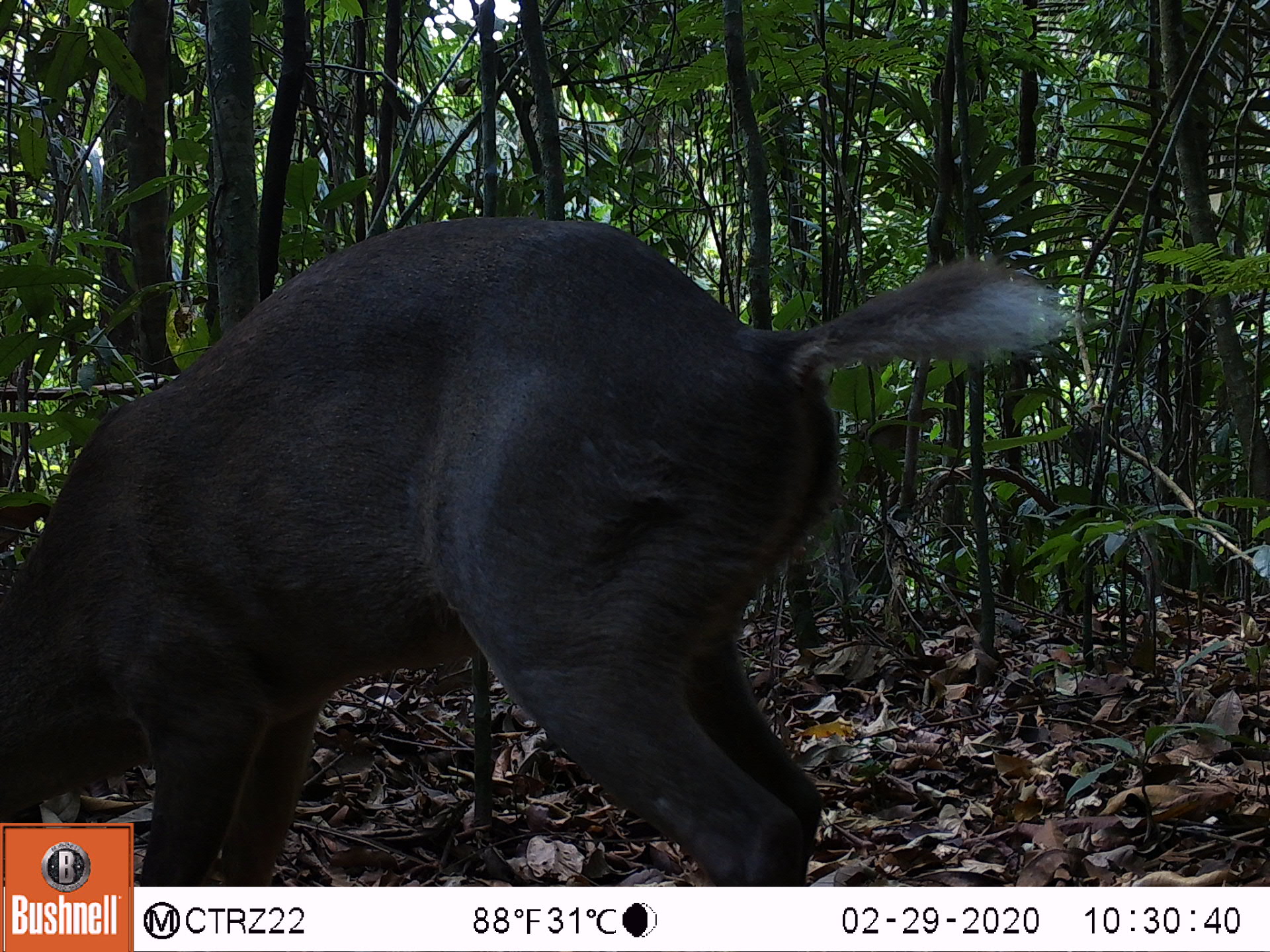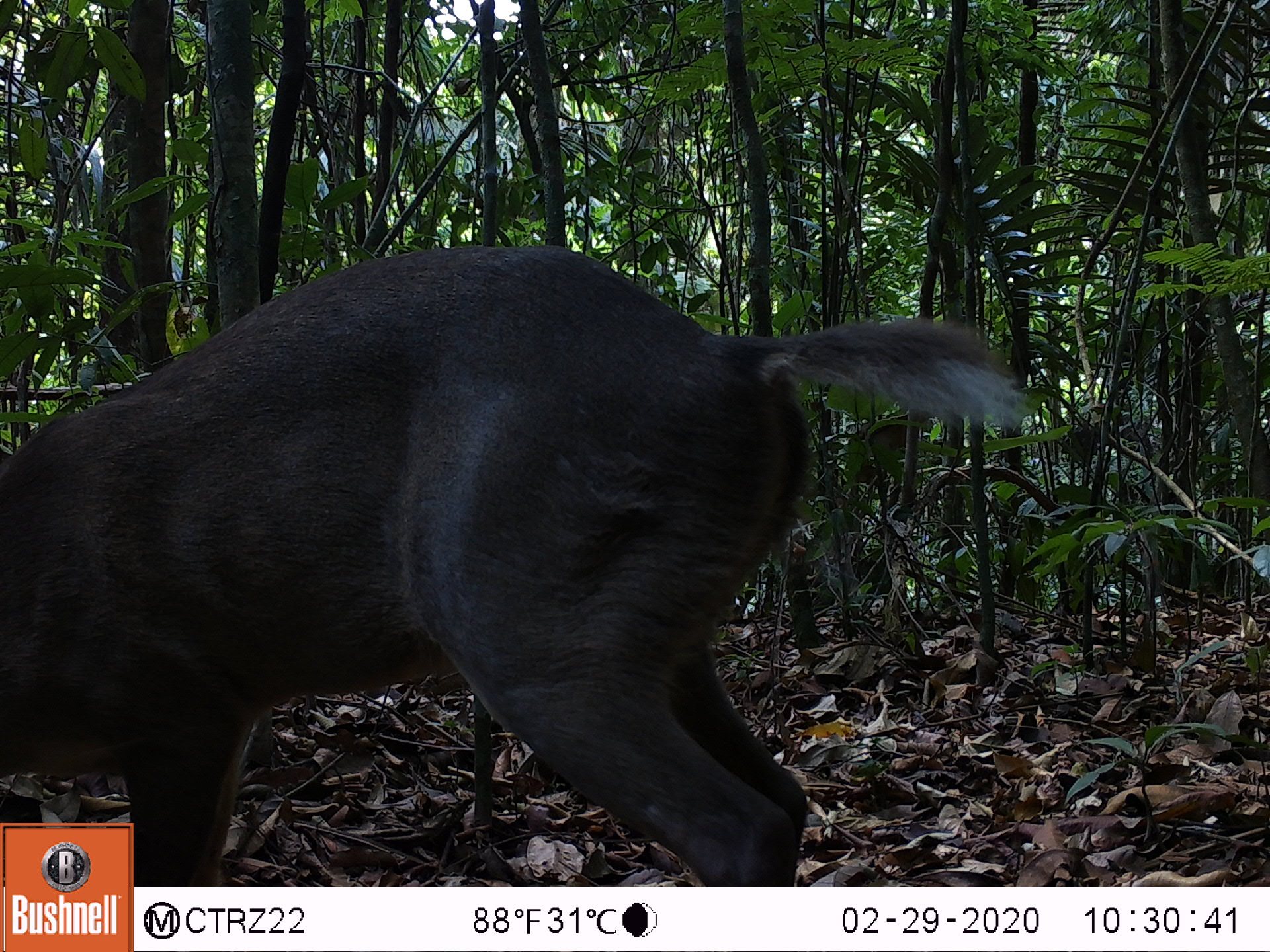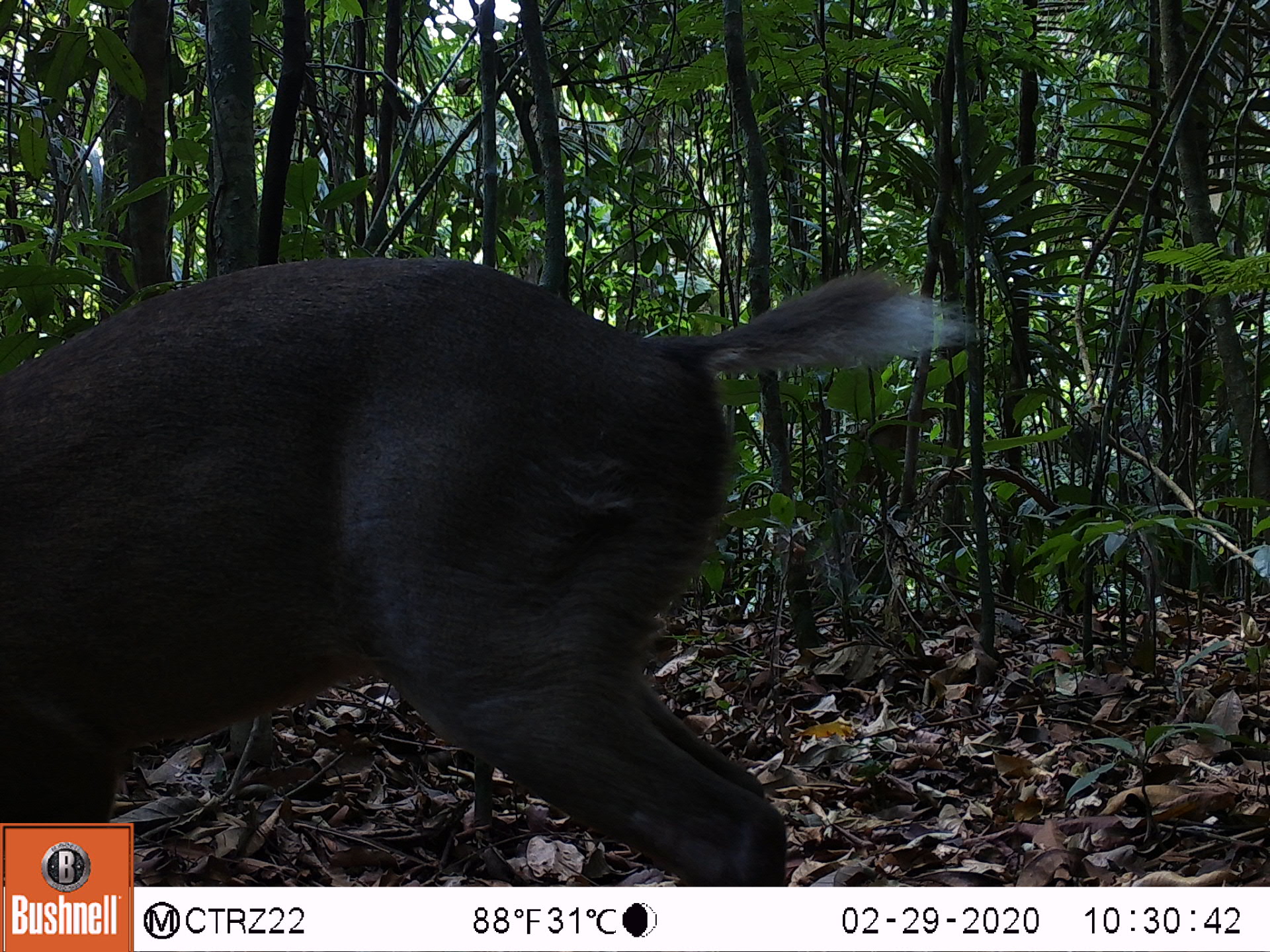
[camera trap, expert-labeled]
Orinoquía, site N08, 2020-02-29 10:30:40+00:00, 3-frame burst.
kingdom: Animalia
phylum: Chordata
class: Mammalia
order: Artiodactyla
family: Cervidae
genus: Odocoileus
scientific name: Odocoileus virginianus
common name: white-tailed deer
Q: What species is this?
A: White-tailed deer (Odocoileus virginianus).